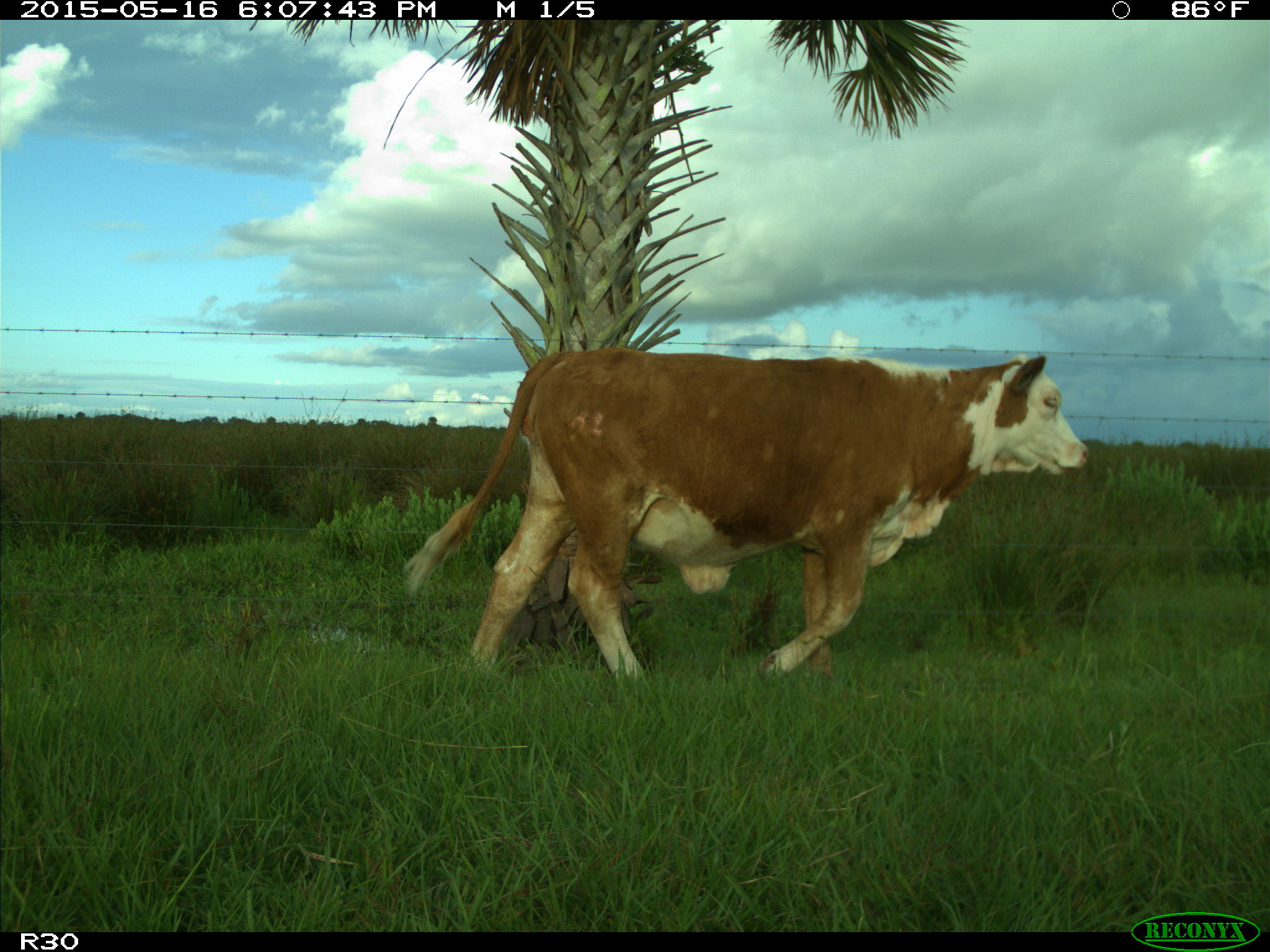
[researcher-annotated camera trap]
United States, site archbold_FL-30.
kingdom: Animalia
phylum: Chordata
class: Mammalia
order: Artiodactyla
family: Bovidae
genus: Bos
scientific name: Bos taurus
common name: domestic cow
Bos taurus (domestic cow).